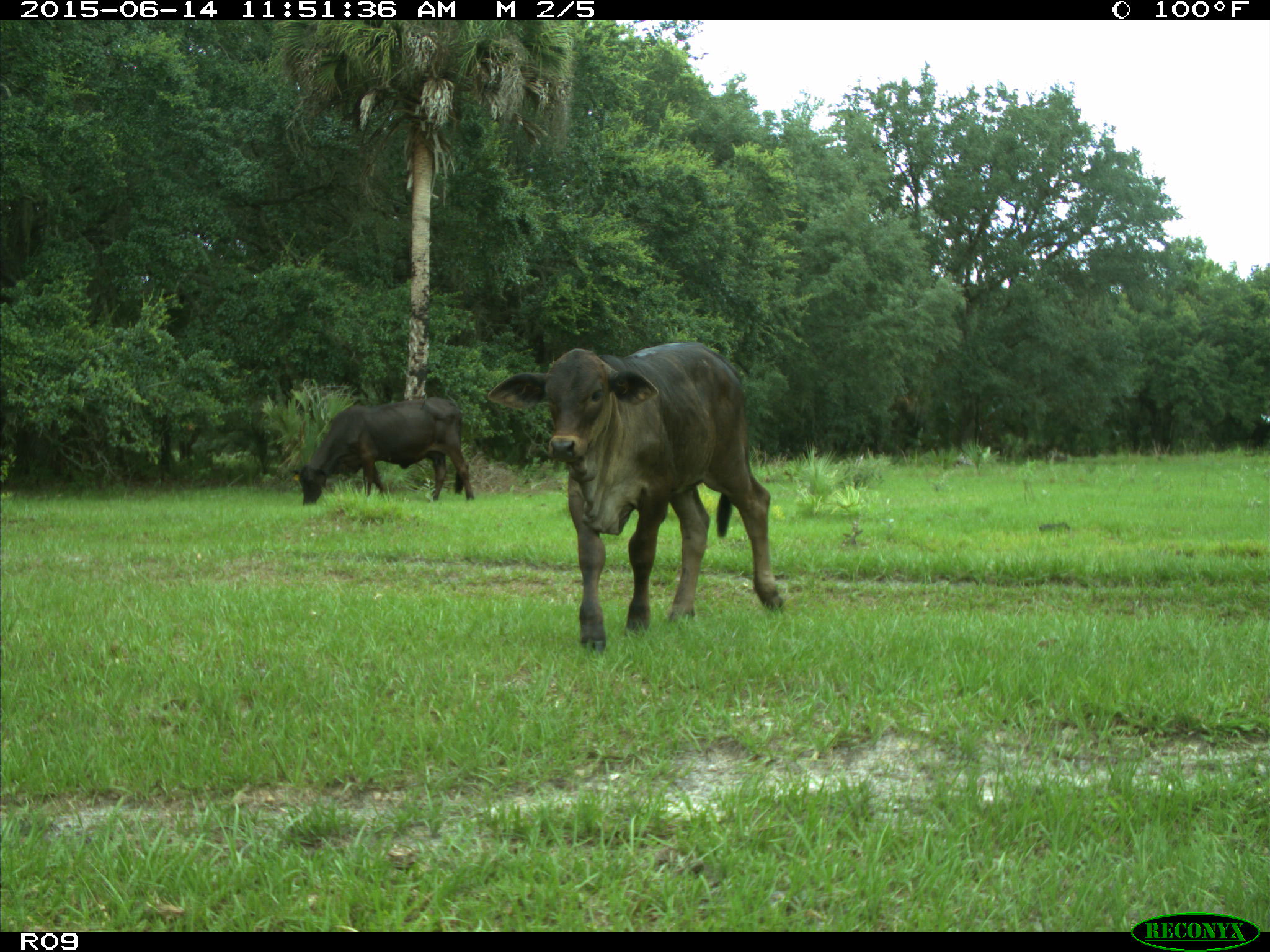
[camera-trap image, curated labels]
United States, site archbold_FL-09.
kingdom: Animalia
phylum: Chordata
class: Mammalia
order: Artiodactyla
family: Bovidae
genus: Bos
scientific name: Bos taurus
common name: domestic cow